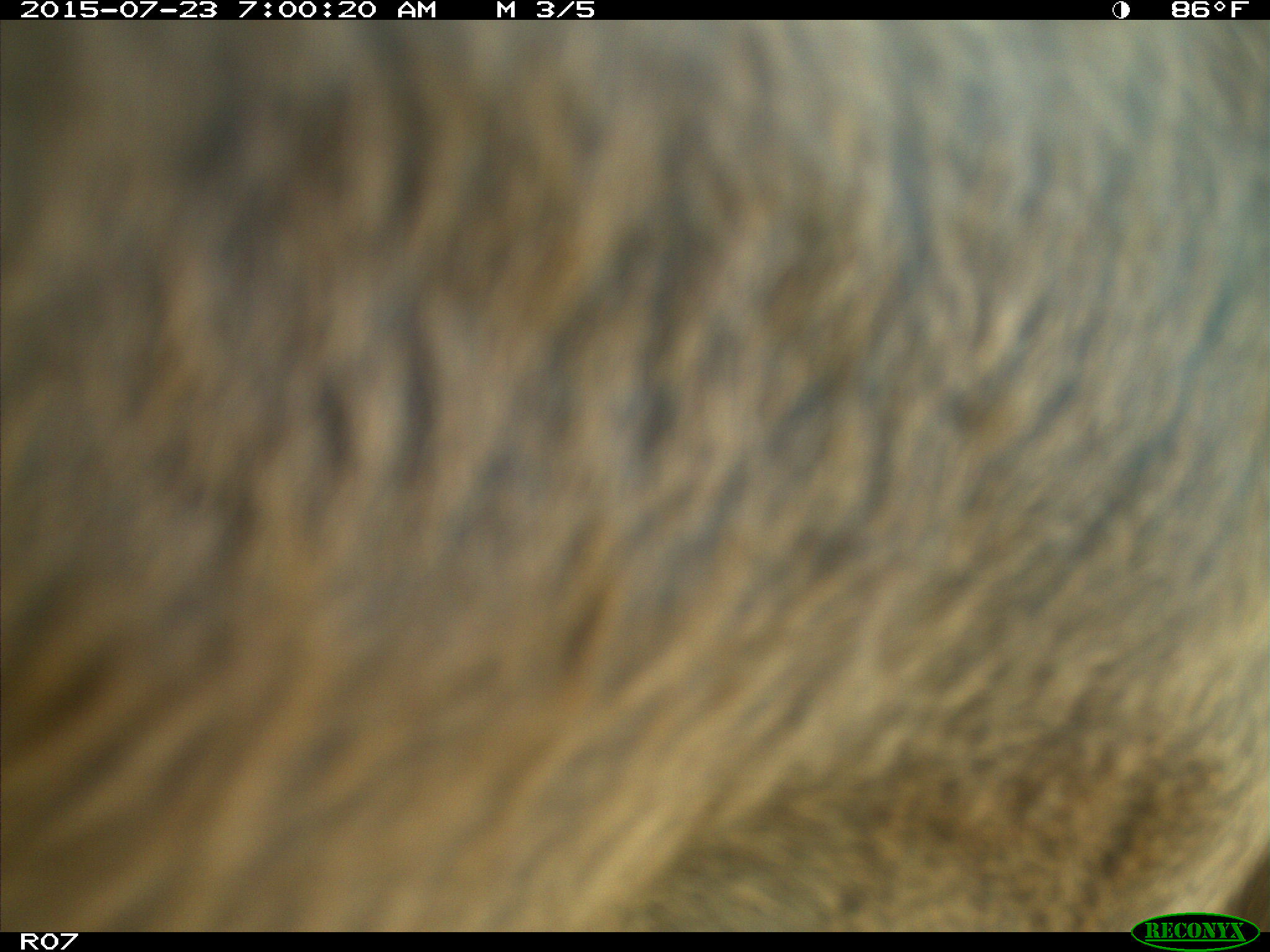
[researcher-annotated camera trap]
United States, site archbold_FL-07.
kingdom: Animalia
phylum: Chordata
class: Mammalia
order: Artiodactyla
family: Bovidae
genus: Bos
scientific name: Bos taurus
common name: domestic cow